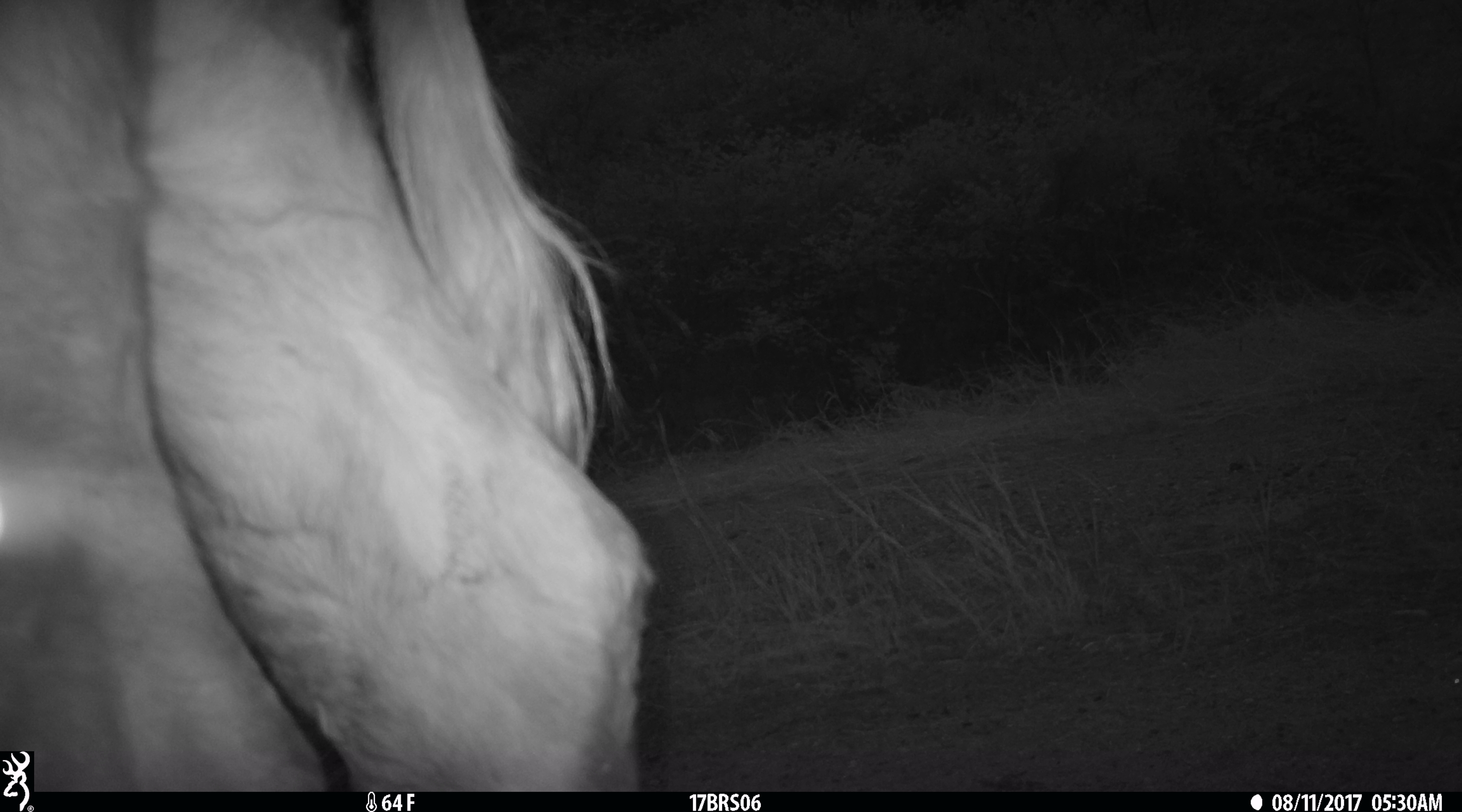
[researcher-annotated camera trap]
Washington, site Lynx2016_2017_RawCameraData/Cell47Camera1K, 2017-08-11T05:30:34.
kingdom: Animalia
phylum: Chordata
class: Mammalia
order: Artiodactyla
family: Bovidae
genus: Bos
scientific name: Bos taurus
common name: domestic cattle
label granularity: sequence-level